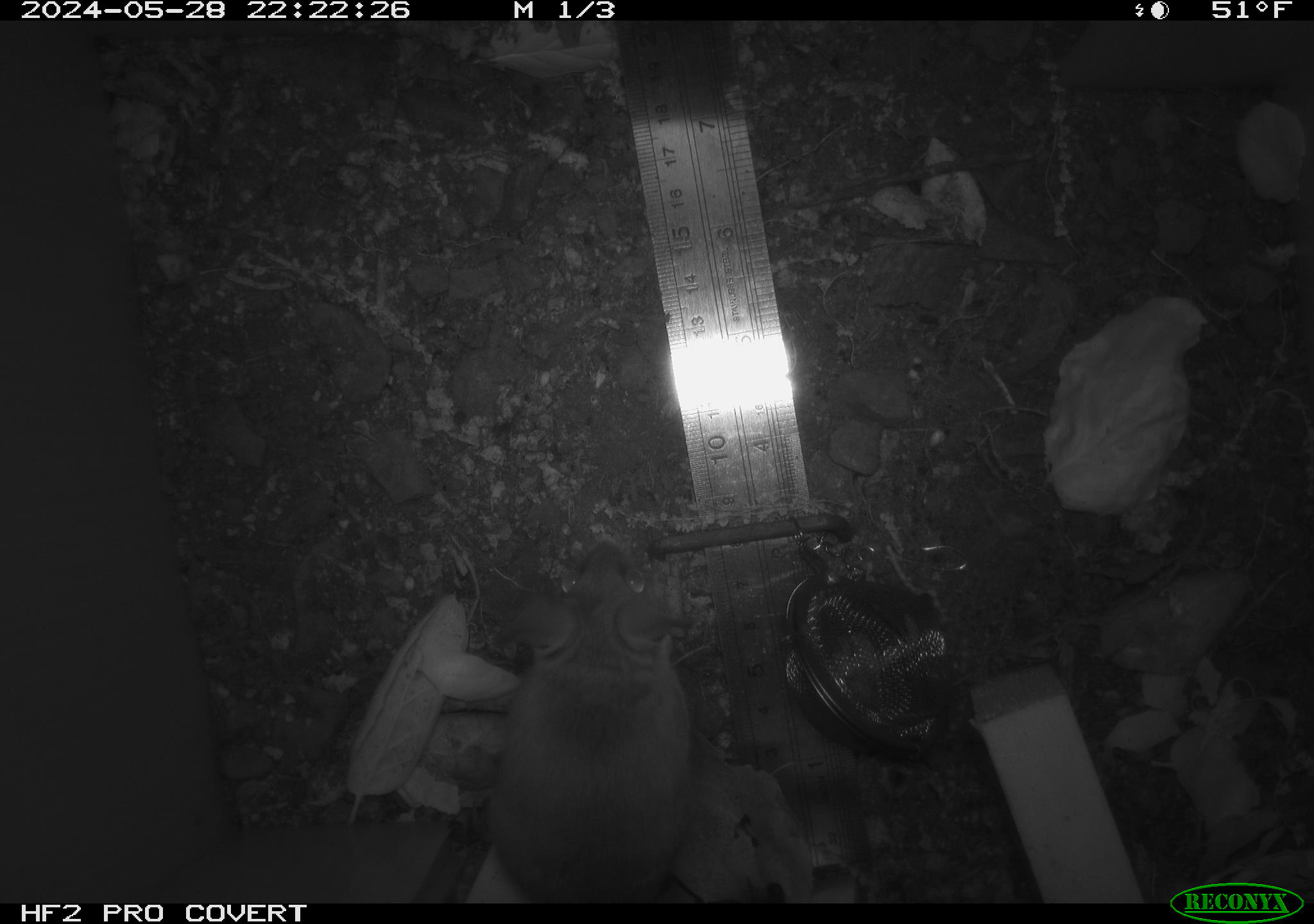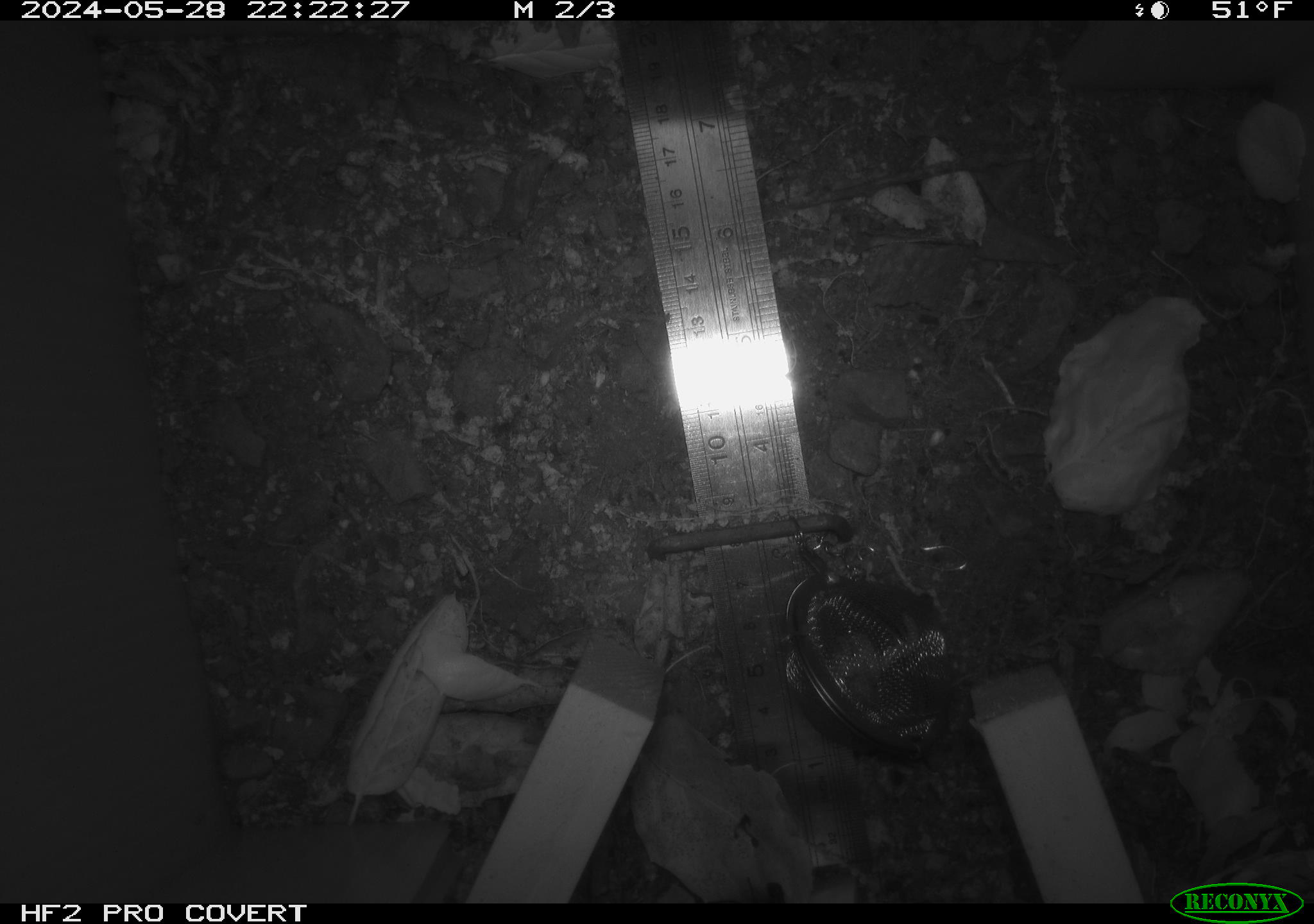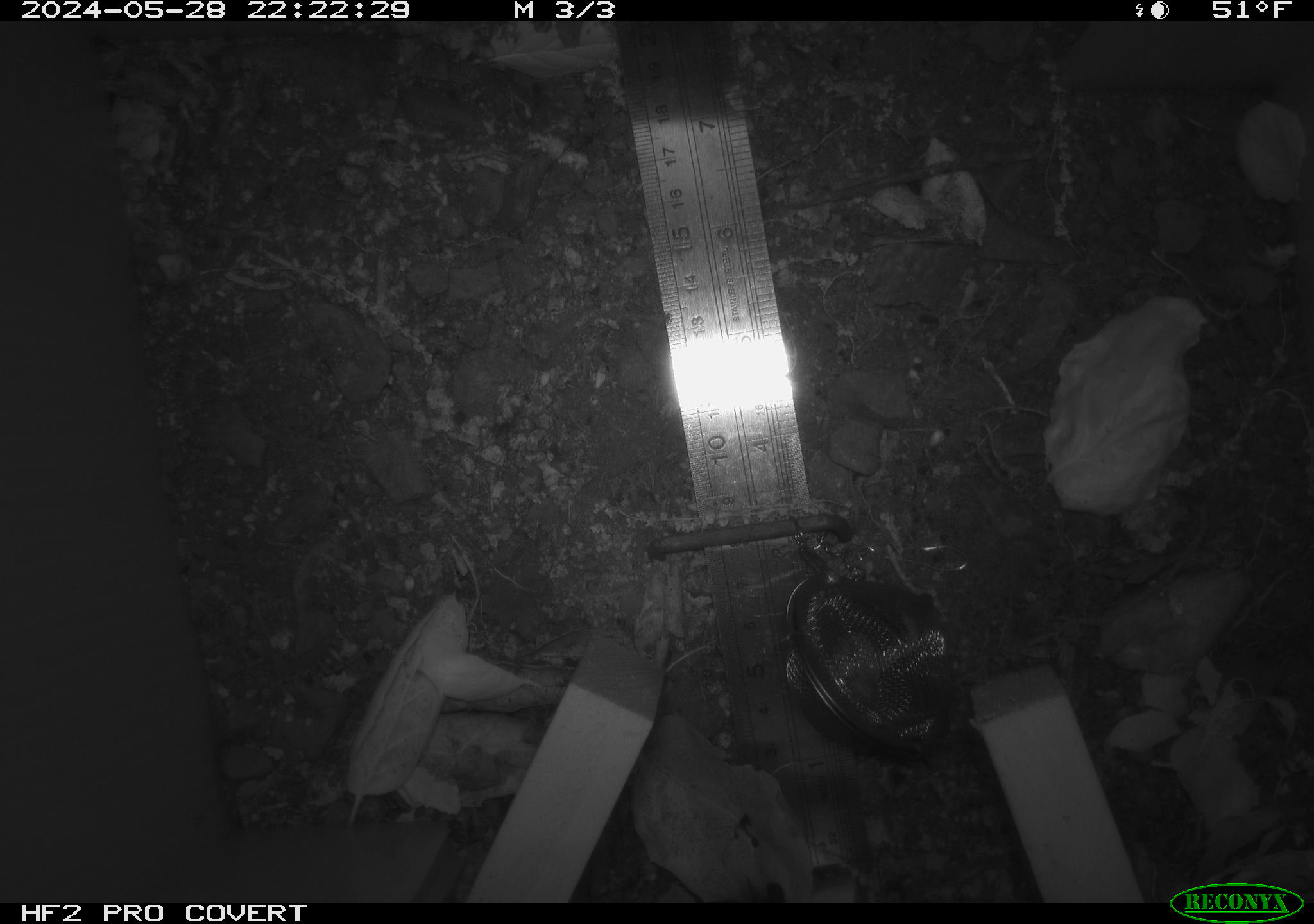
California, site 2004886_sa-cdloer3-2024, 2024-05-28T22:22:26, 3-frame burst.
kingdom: Animalia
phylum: Chordata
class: Mammalia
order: Rodentia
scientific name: Rodentia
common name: rodent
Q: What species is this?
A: Rodent (Rodentia).